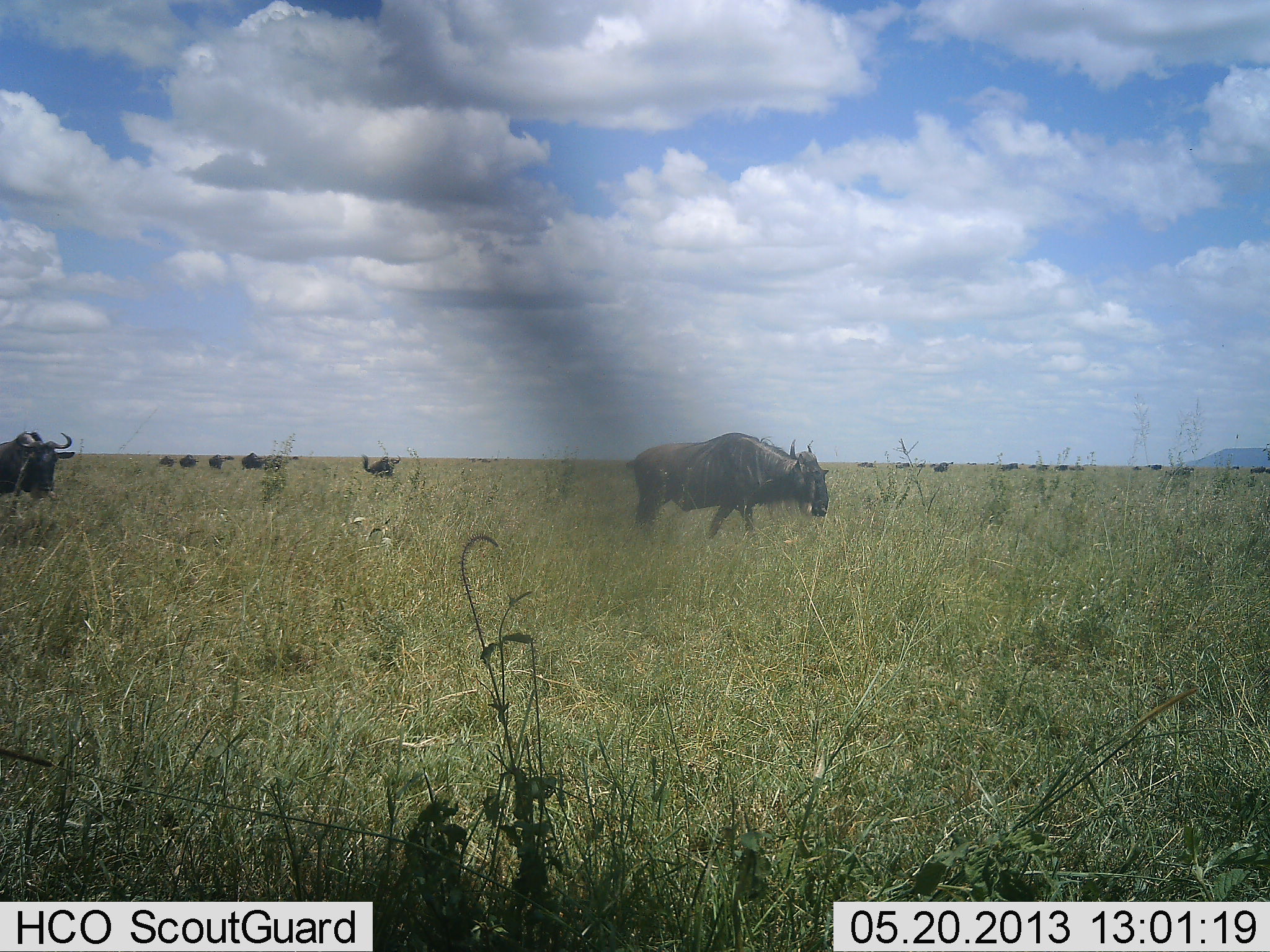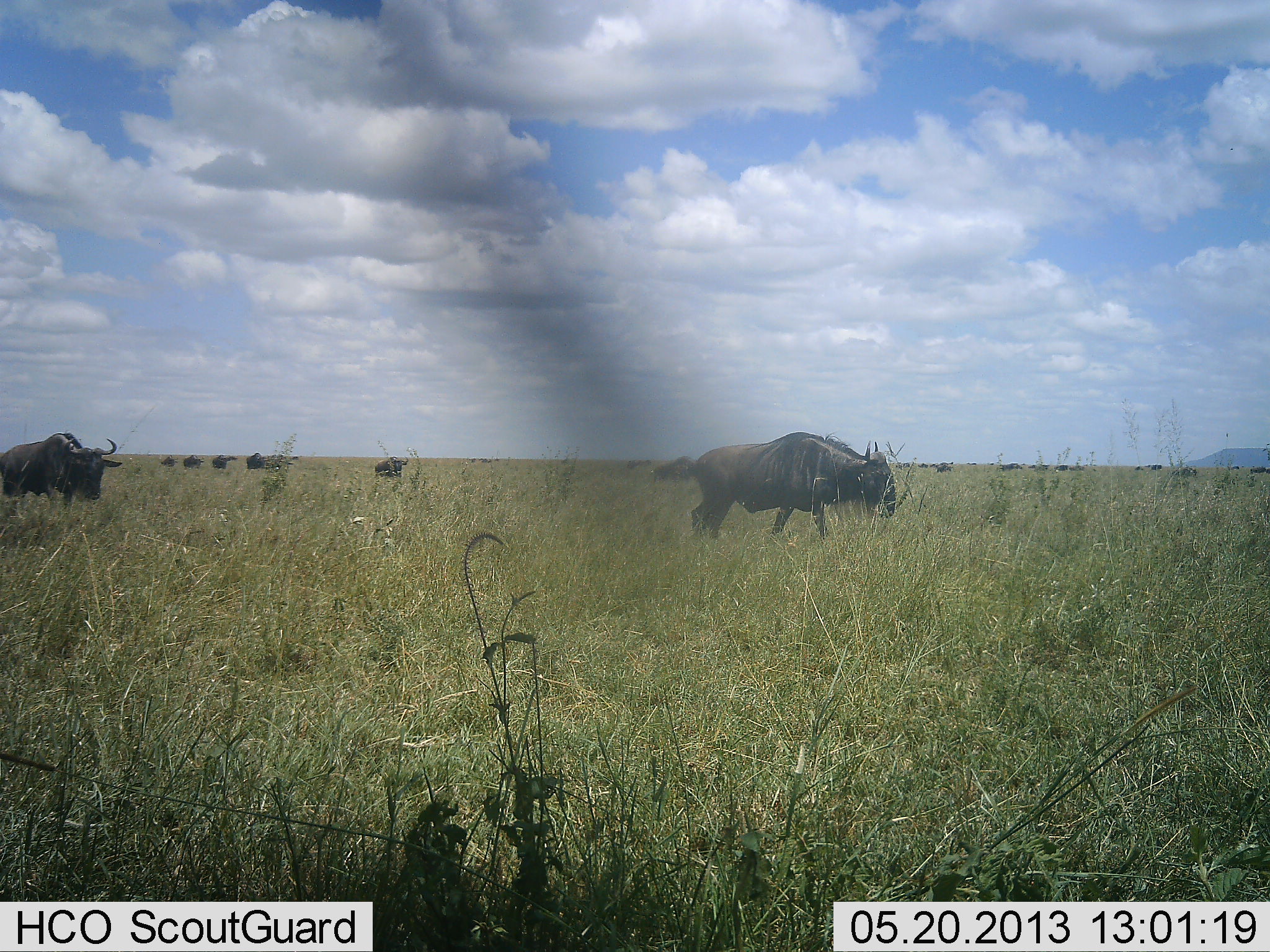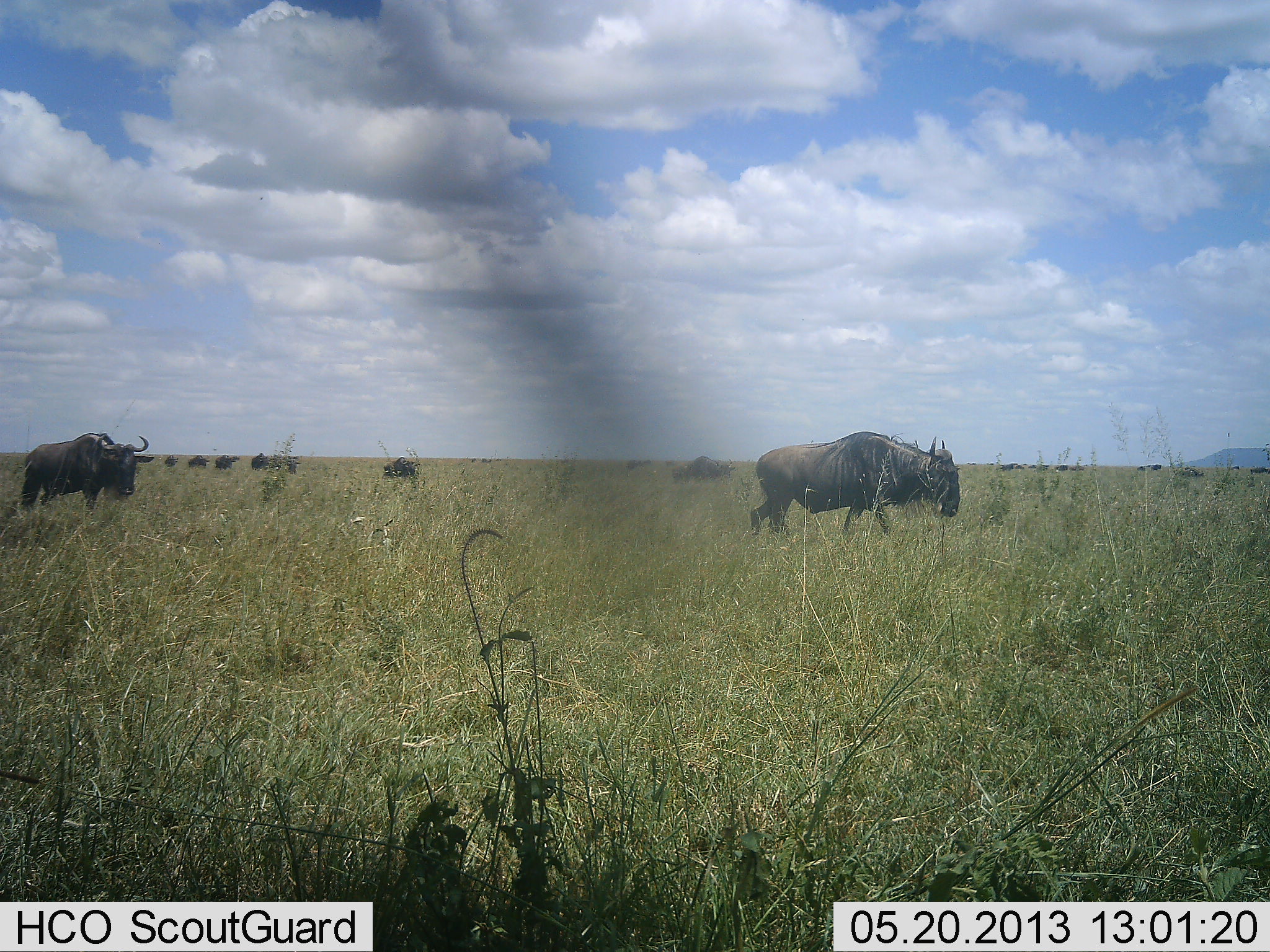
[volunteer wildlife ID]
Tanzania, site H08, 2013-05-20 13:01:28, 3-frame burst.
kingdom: Animalia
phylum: Chordata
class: Mammalia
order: Artiodactyla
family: Bovidae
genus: Connochaetes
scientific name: Connochaetes taurinus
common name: blue wildebeest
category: wildebeest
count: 11-50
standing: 0%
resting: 0%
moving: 100%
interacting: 0%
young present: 0%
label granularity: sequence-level